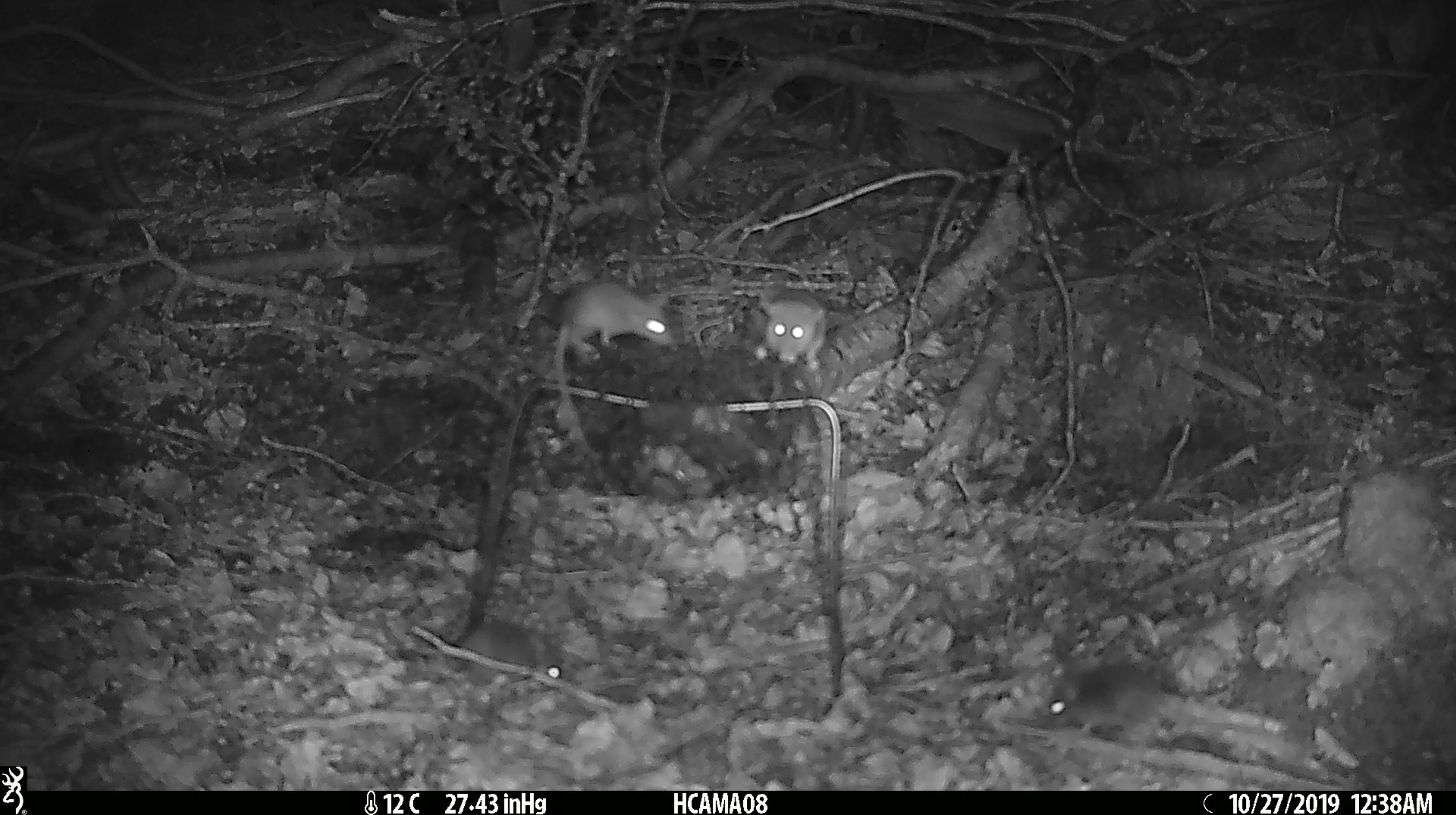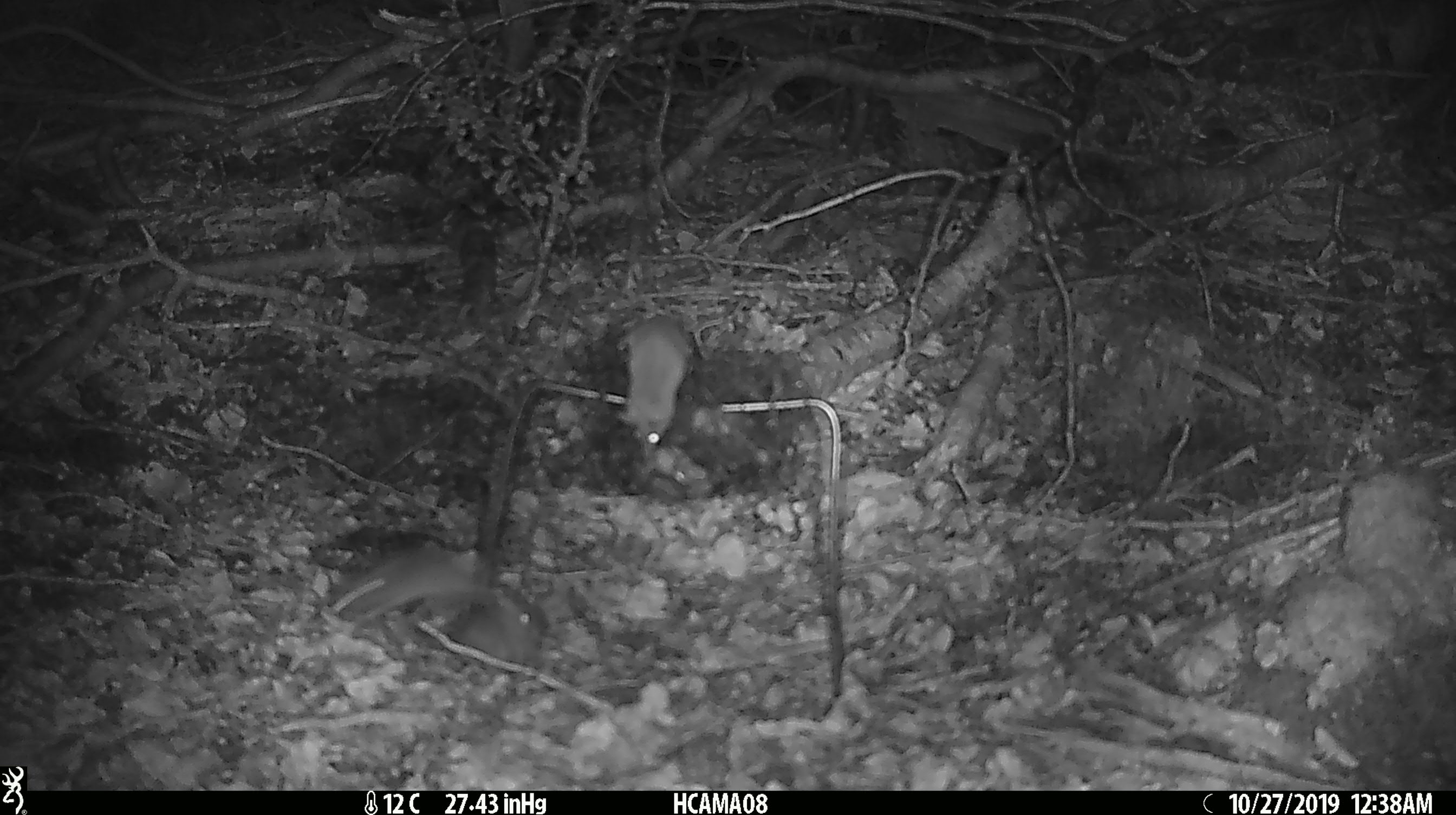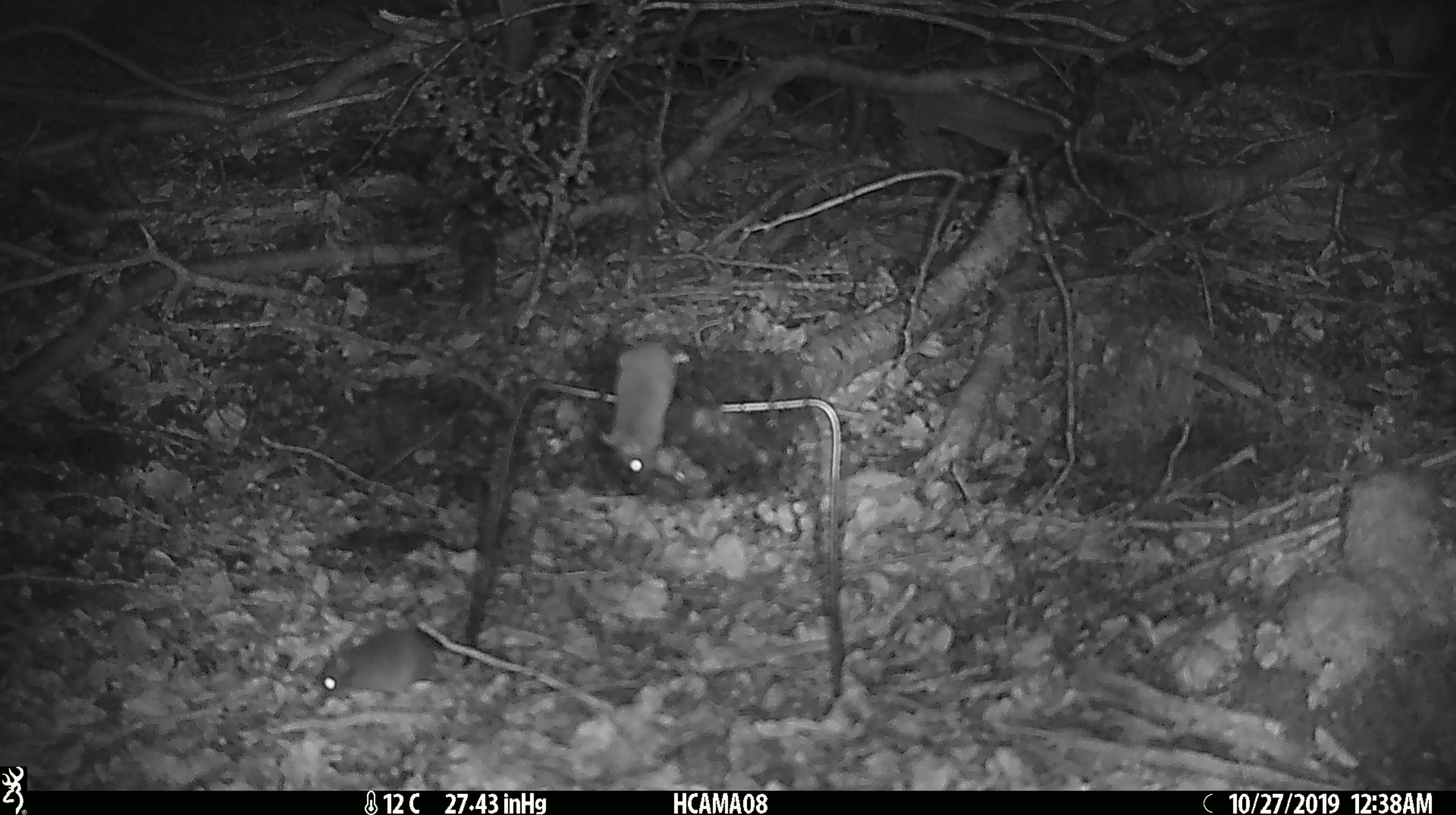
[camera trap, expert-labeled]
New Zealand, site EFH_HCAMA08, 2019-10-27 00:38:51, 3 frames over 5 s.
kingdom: Animalia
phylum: Chordata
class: Mammalia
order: Rodentia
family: Muridae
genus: Mus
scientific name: Mus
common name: mouse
Mouse (Mus).